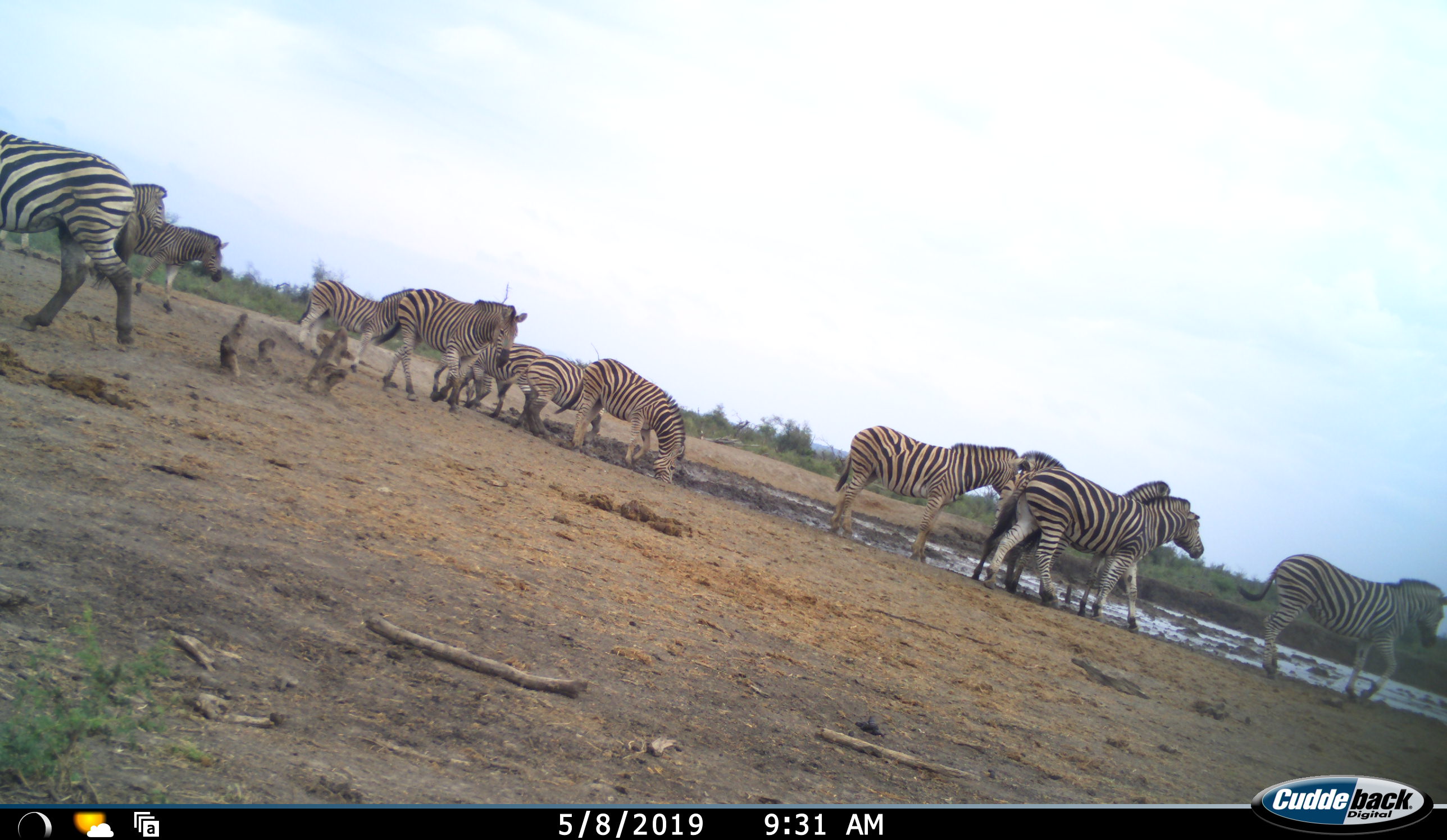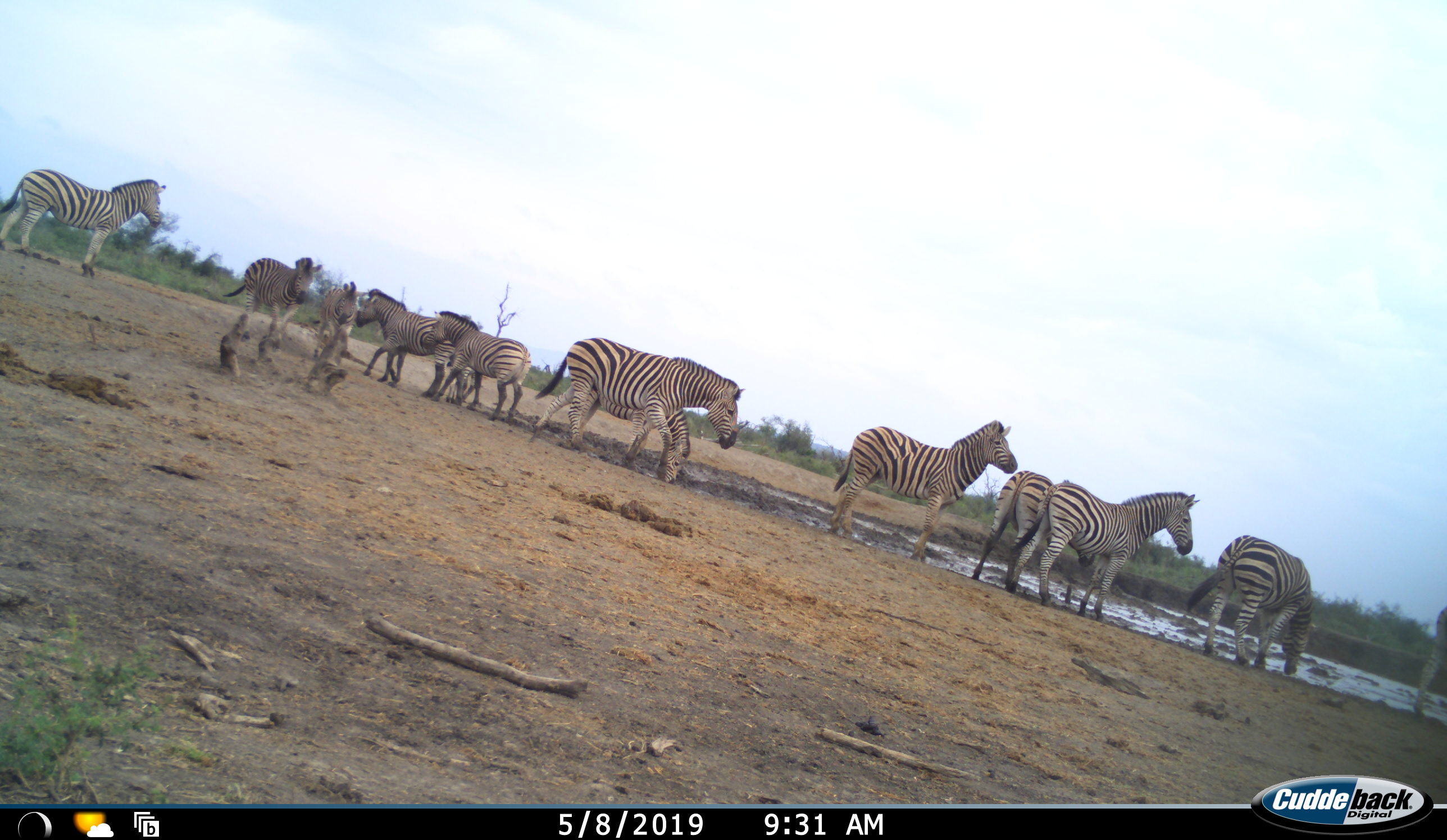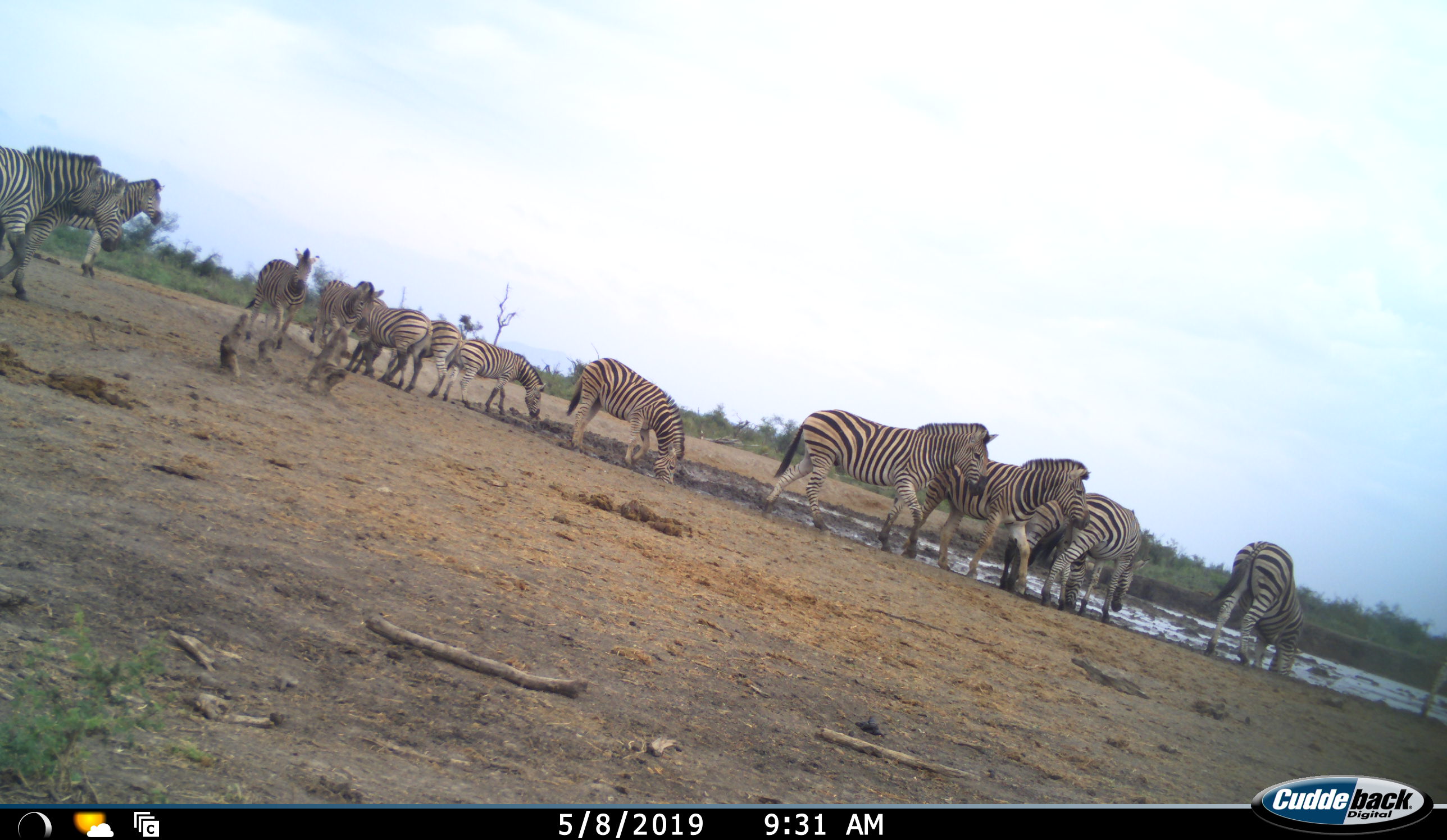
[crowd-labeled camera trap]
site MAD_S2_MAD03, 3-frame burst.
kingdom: Animalia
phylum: Chordata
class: Mammalia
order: Perissodactyla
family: Equidae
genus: Equus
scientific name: Equus quagga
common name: plains zebra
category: zebraplains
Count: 11-50.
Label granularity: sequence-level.